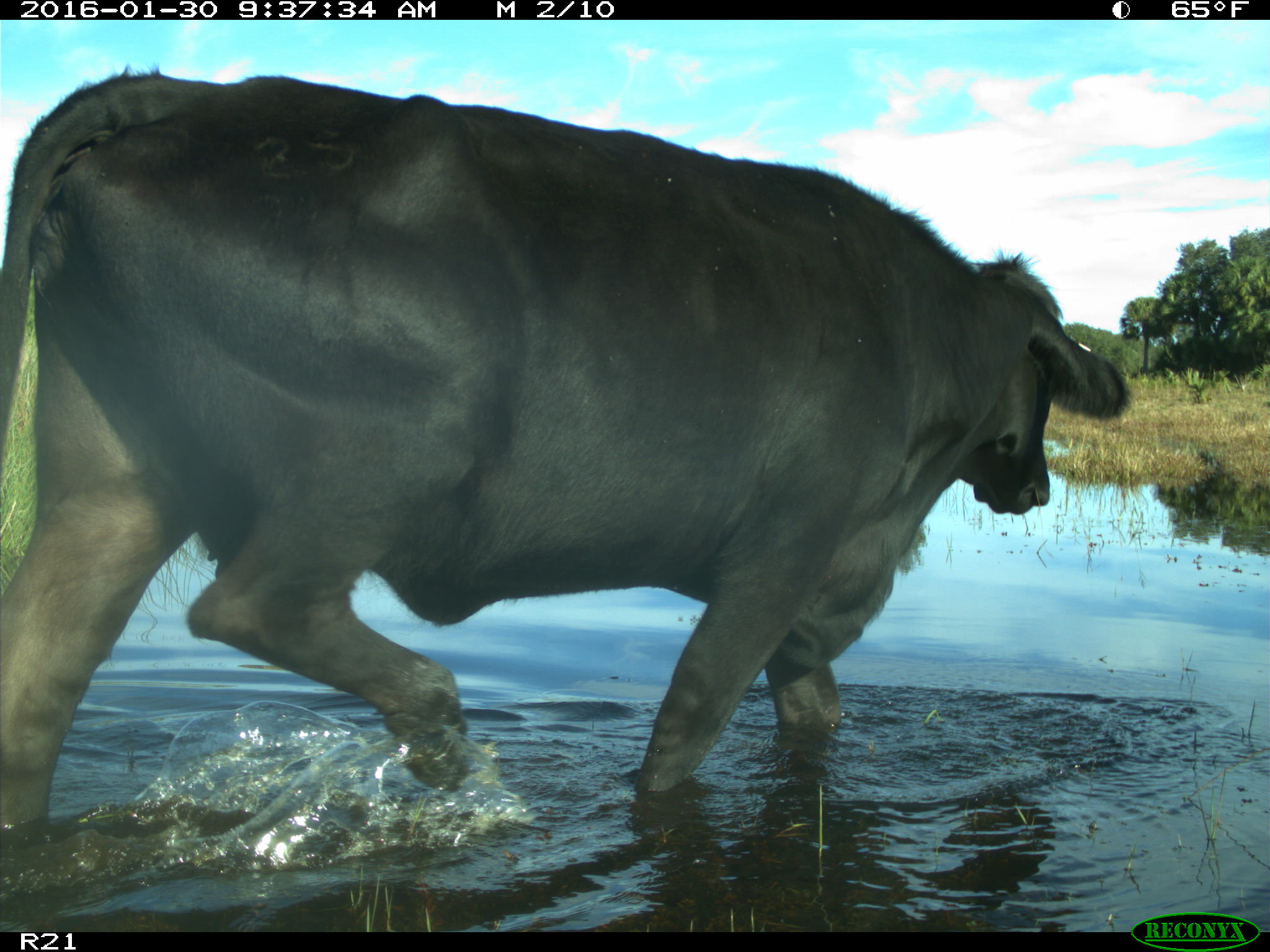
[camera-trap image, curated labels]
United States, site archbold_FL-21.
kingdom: Animalia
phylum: Chordata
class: Mammalia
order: Artiodactyla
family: Bovidae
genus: Bos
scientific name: Bos taurus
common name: domestic cow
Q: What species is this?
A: Bos taurus (domestic cow).